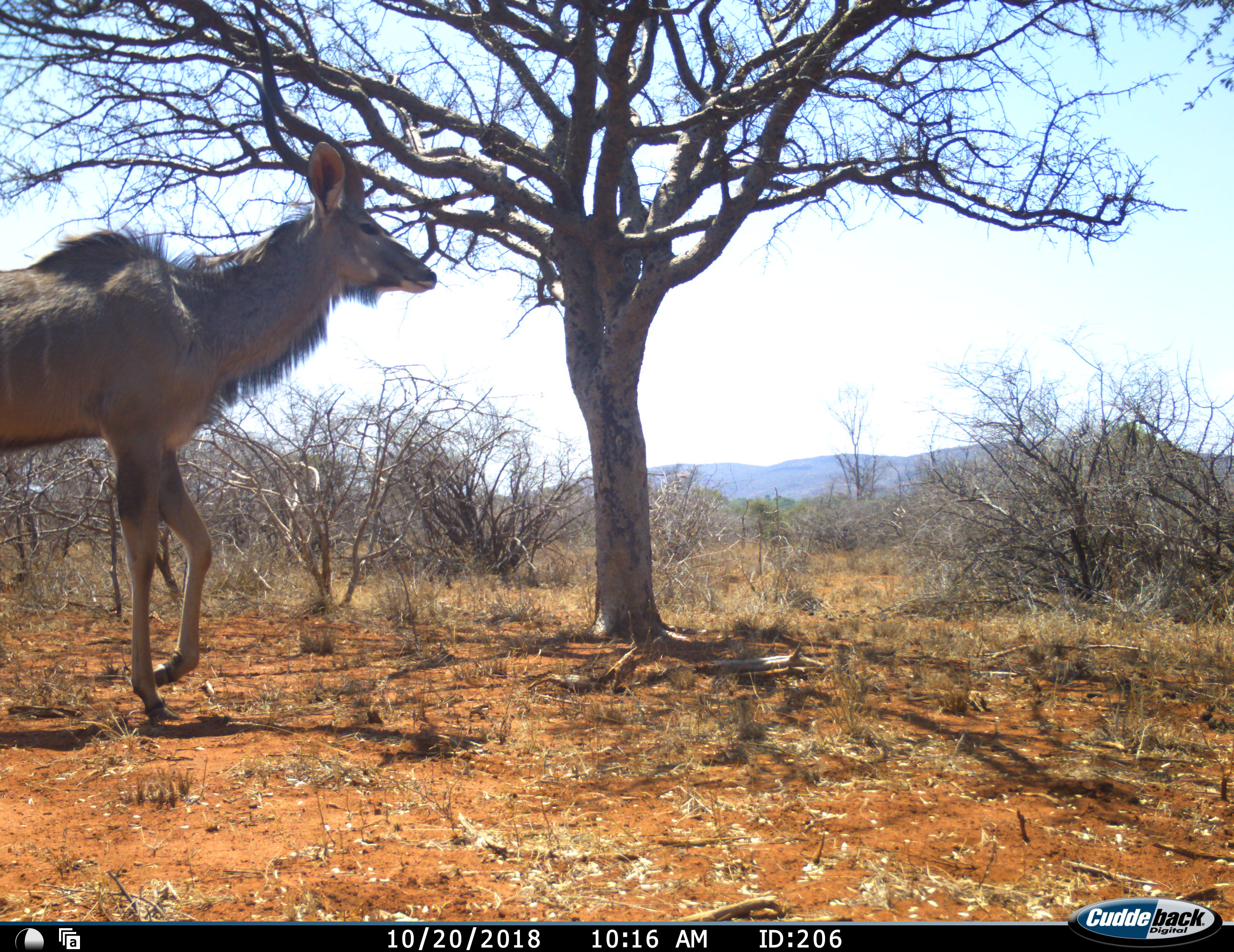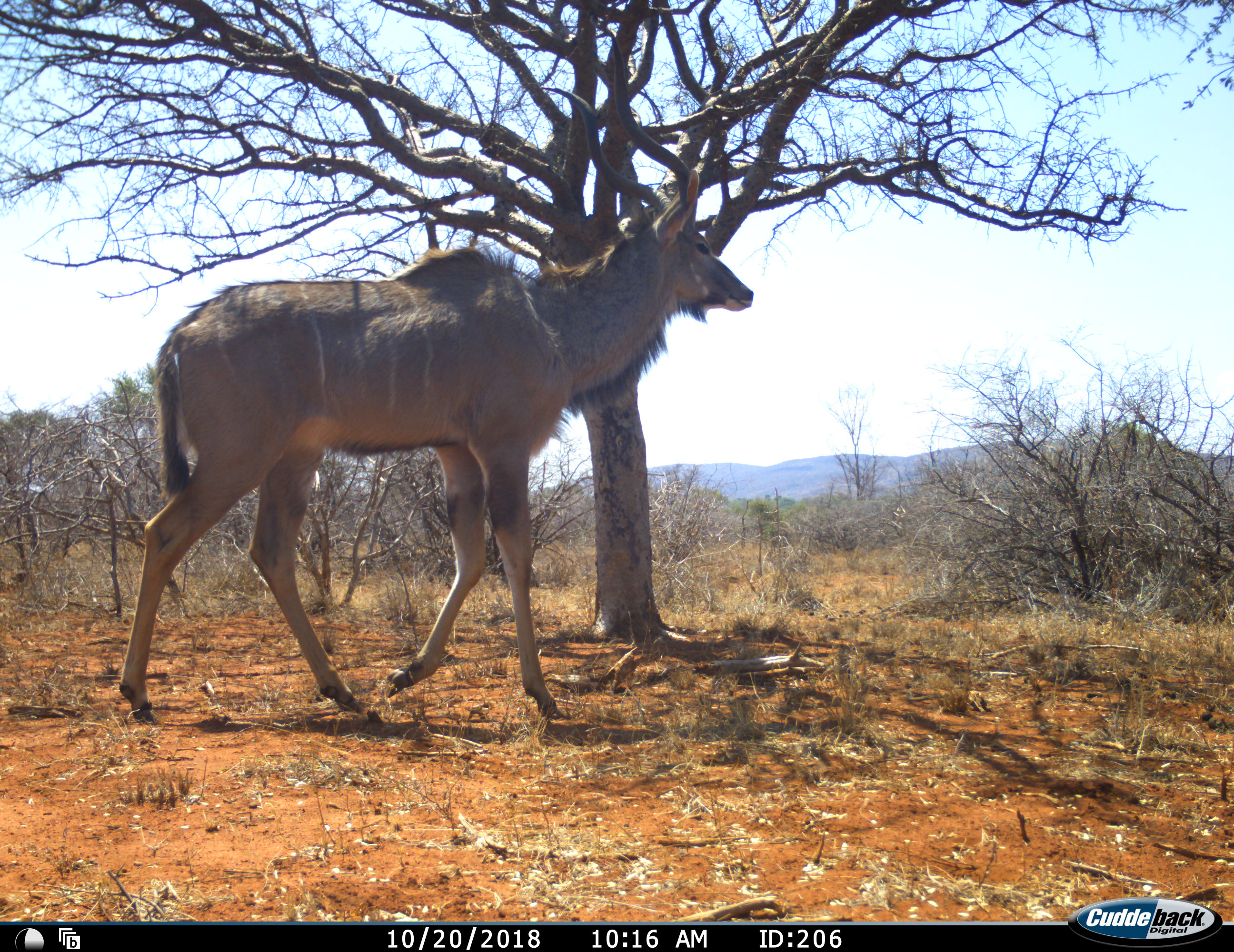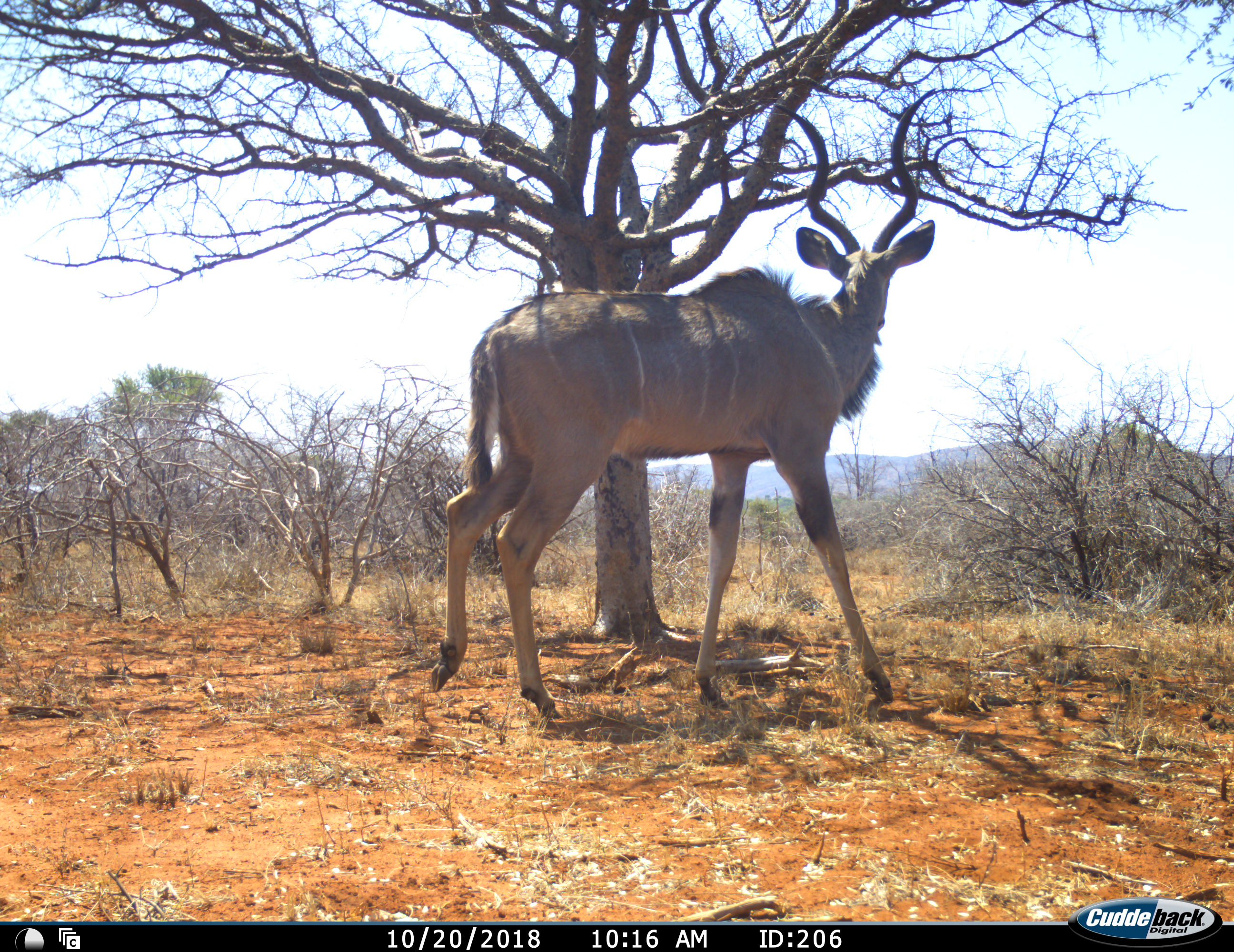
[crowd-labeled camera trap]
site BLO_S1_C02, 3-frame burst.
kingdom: Animalia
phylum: Chordata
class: Mammalia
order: Artiodactyla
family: Bovidae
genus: Tragelaphus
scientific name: Tragelaphus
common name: kudu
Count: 1.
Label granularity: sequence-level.